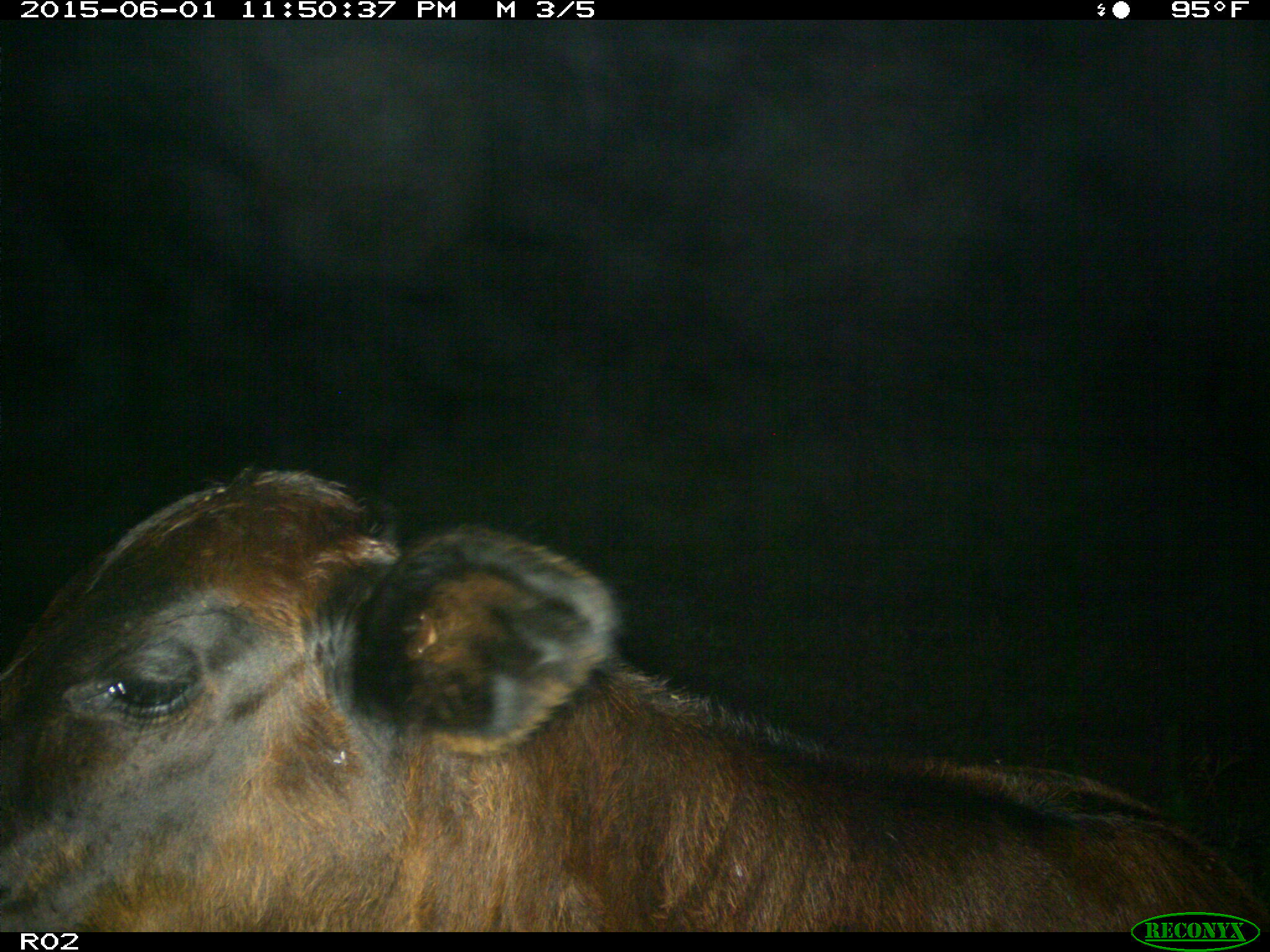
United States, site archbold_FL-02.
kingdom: Animalia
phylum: Chordata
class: Mammalia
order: Artiodactyla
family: Bovidae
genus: Bos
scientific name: Bos taurus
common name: domestic cow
Bos taurus (domestic cow).